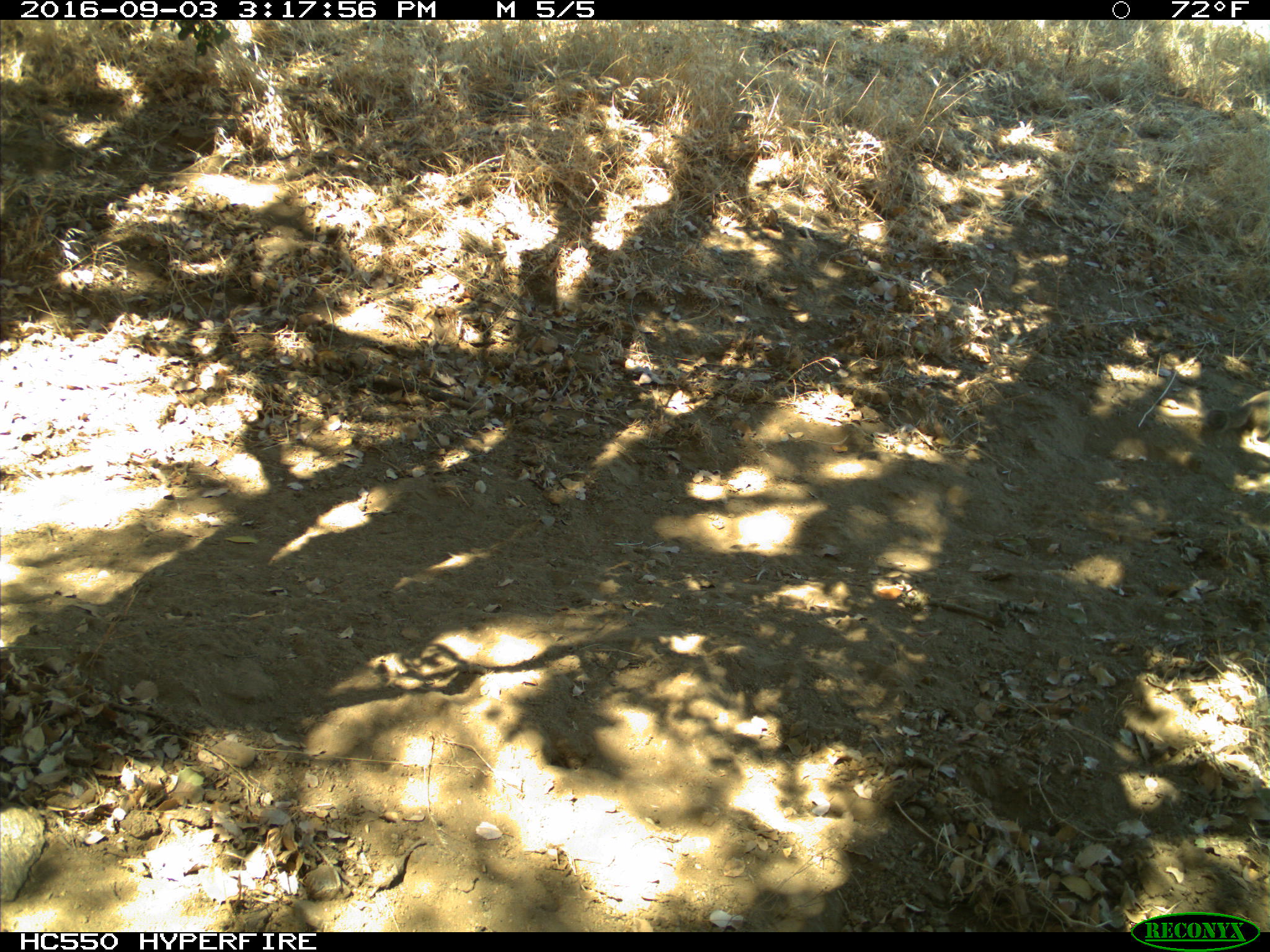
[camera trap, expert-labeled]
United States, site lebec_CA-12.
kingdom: Animalia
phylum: Chordata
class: Mammalia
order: Rodentia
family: Sciuridae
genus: Otospermophilus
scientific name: Otospermophilus beecheyi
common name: california ground squirrel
Otospermophilus beecheyi (california ground squirrel).